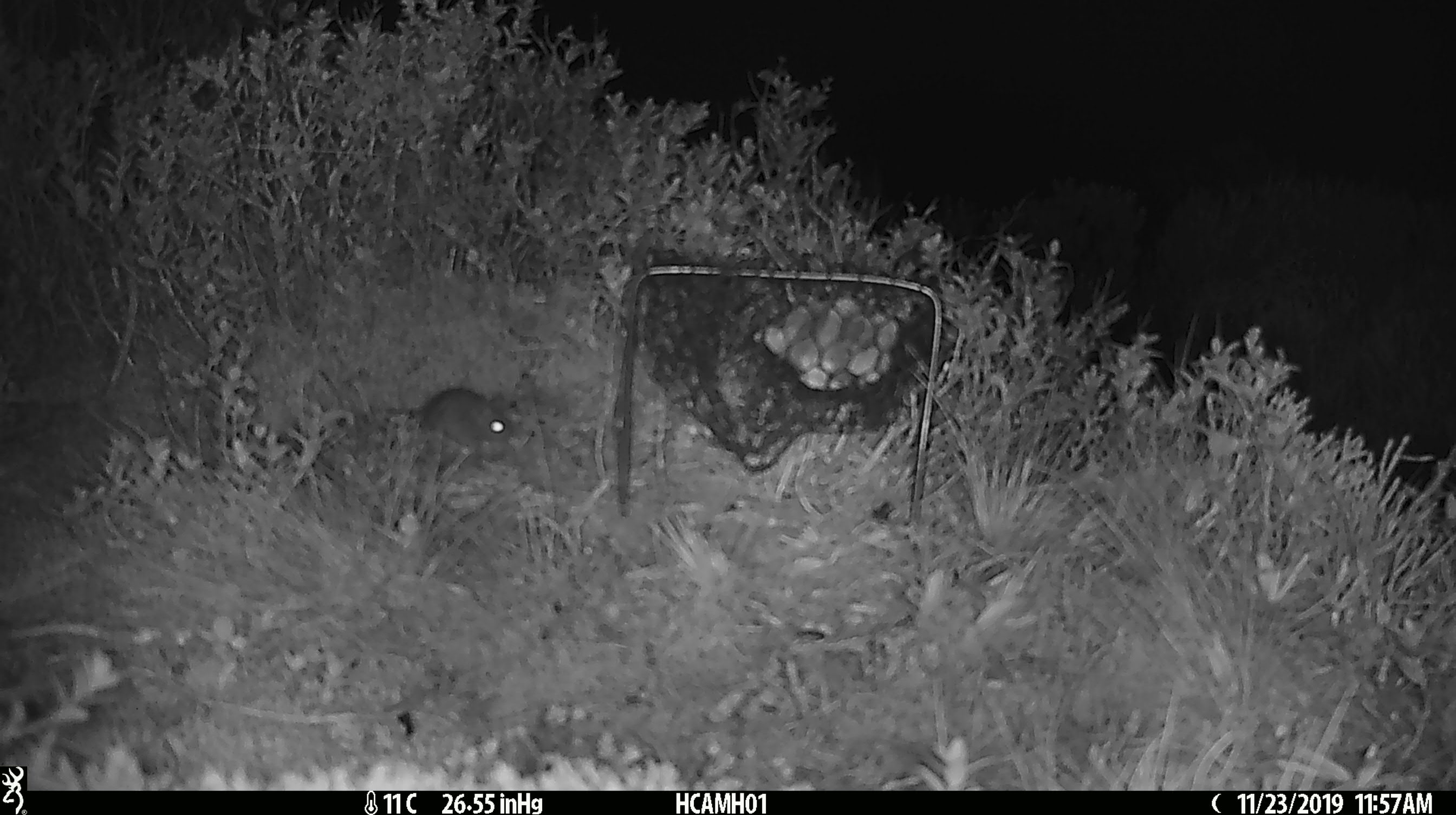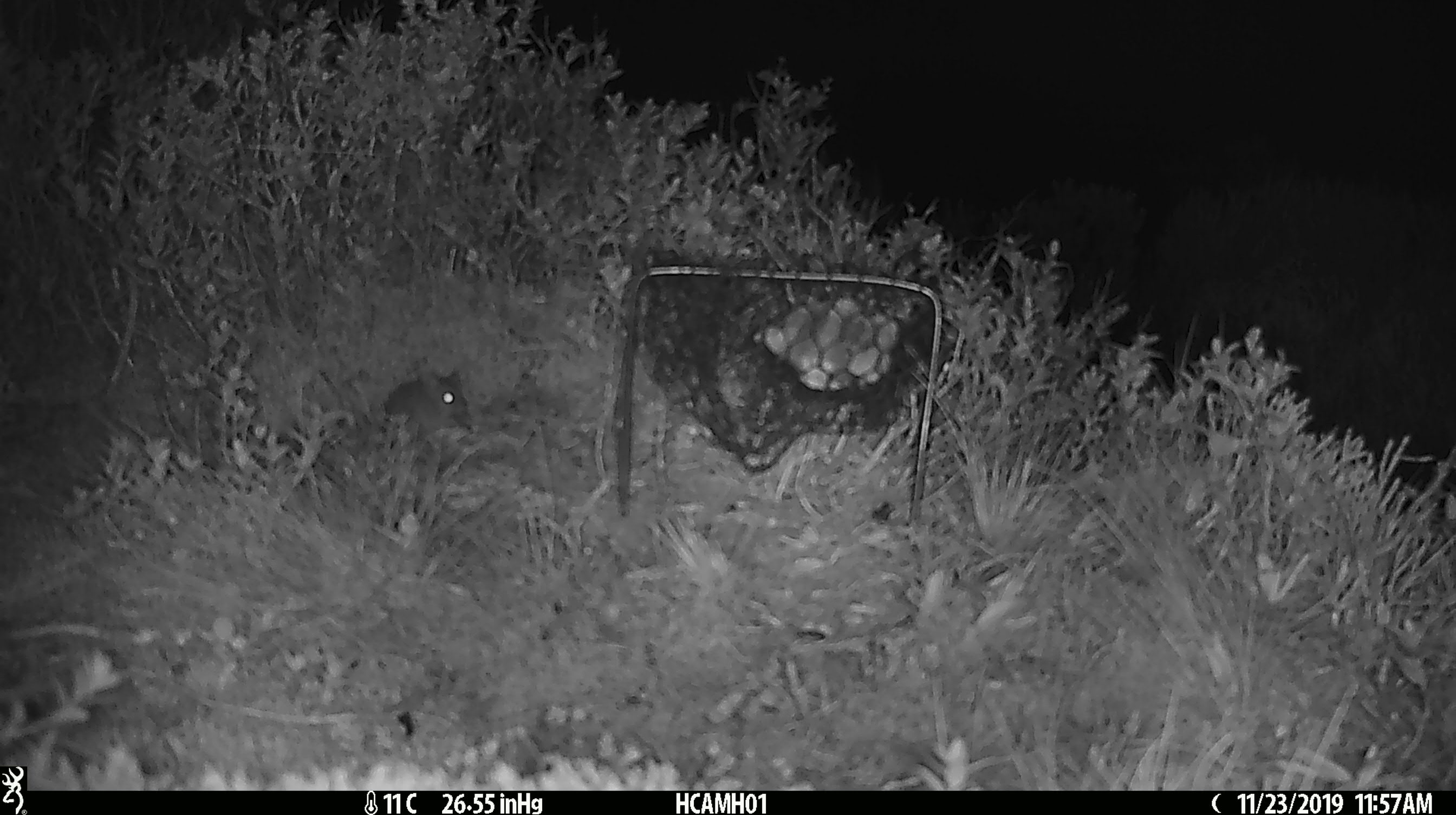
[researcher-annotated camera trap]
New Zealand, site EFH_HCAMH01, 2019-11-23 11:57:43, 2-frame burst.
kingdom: Animalia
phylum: Chordata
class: Mammalia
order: Rodentia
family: Muridae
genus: Mus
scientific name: Mus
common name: mouse